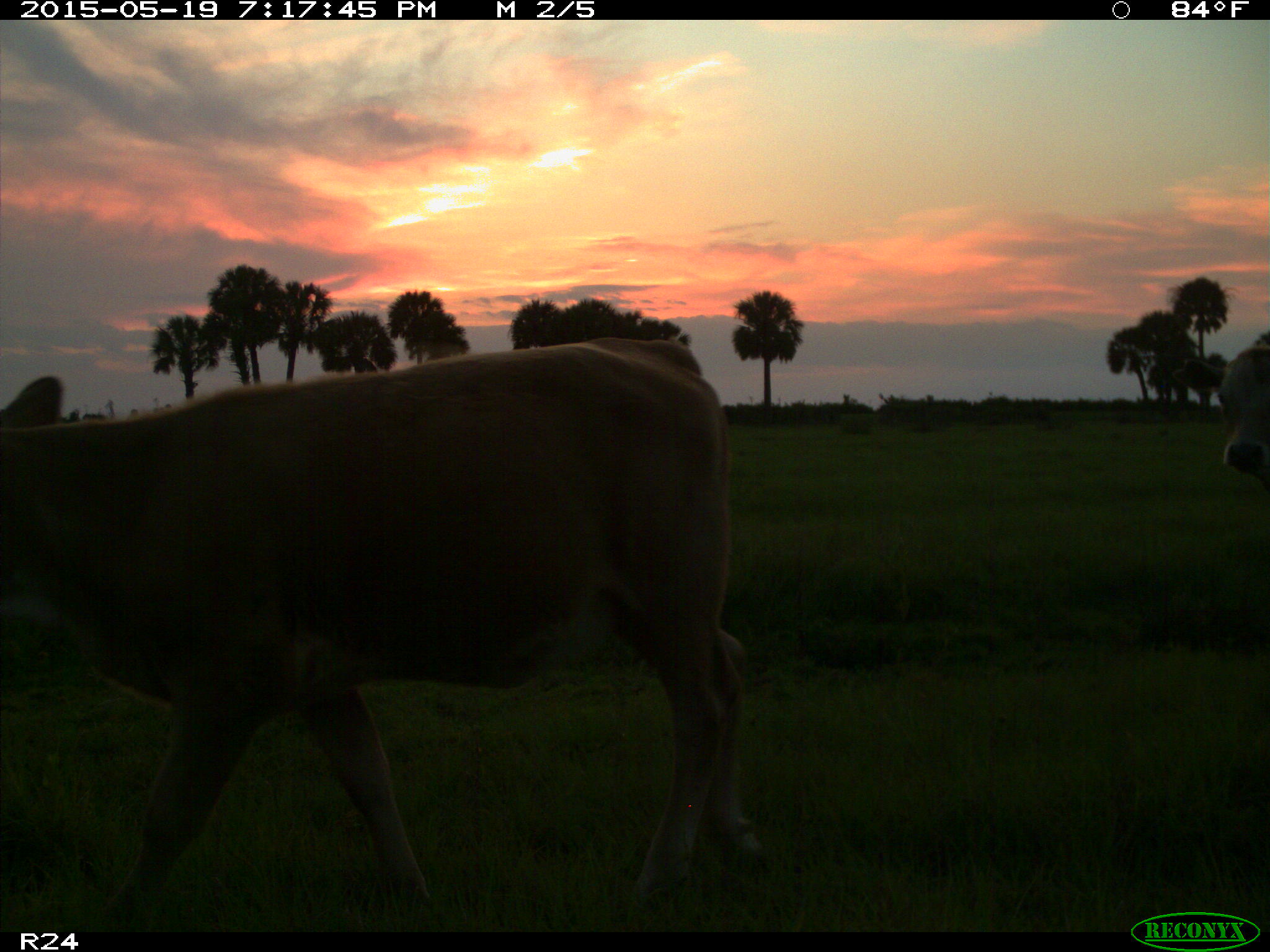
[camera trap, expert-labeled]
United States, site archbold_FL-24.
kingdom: Animalia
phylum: Chordata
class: Mammalia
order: Artiodactyla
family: Bovidae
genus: Bos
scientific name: Bos taurus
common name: domestic cow